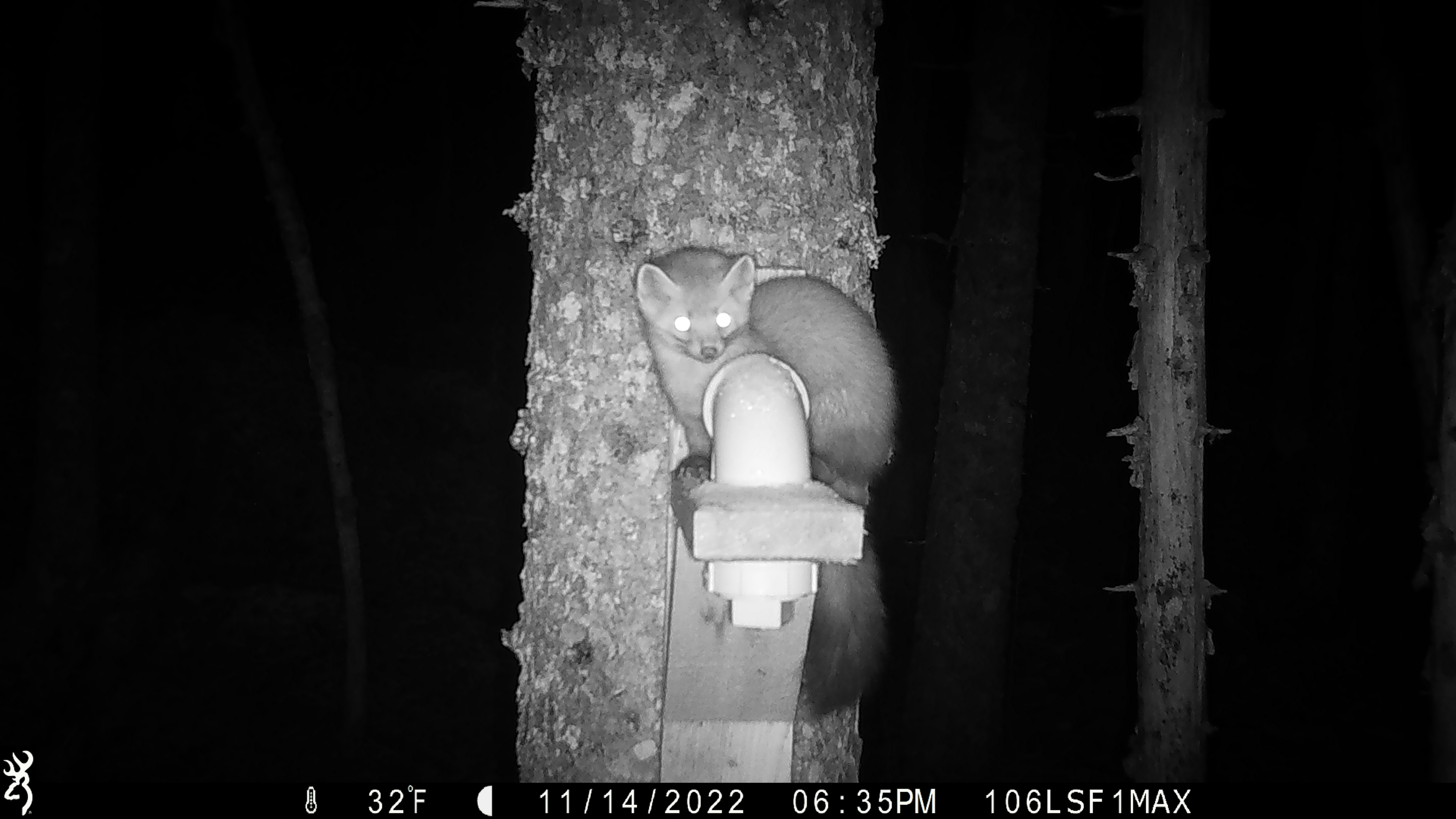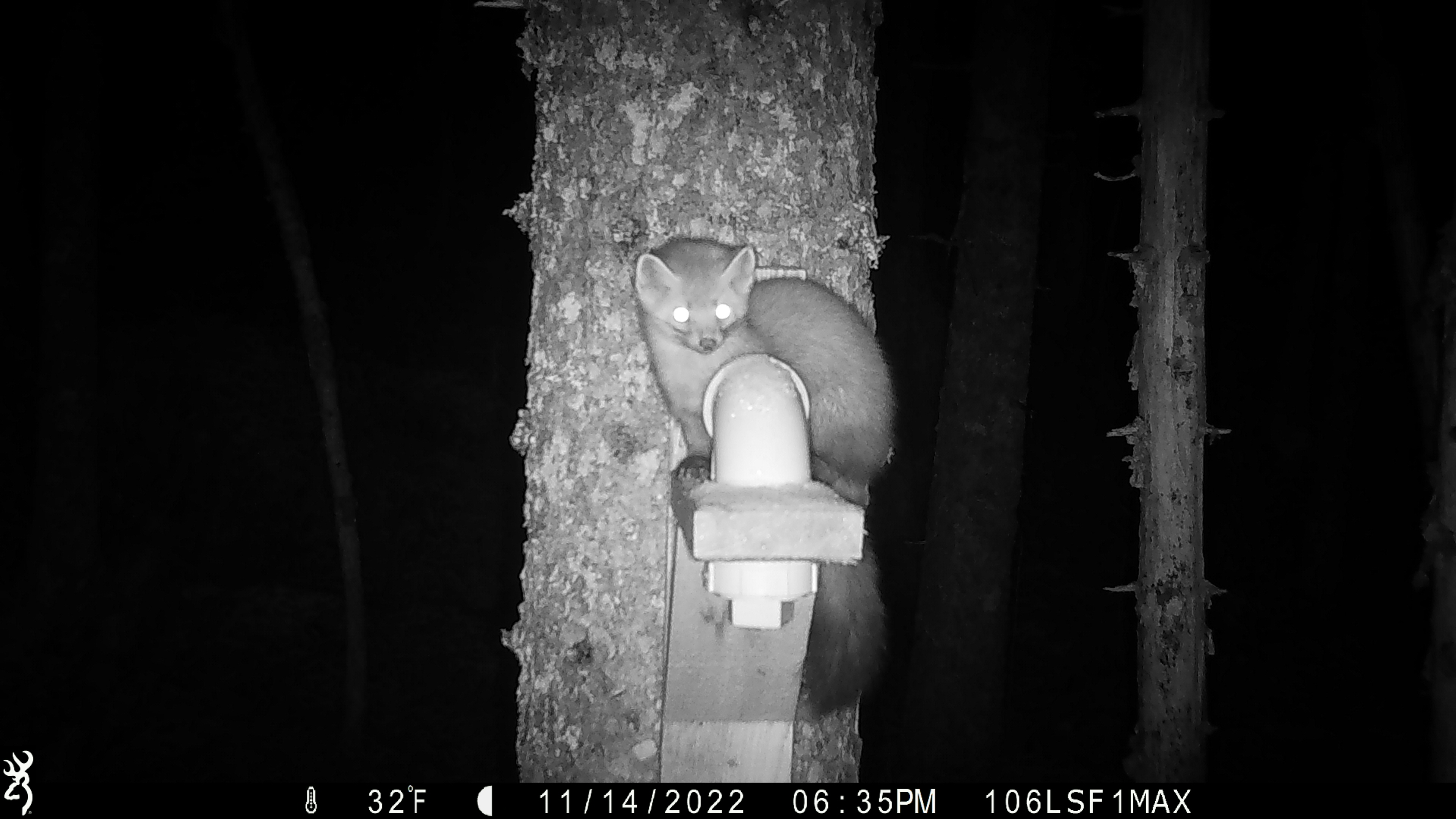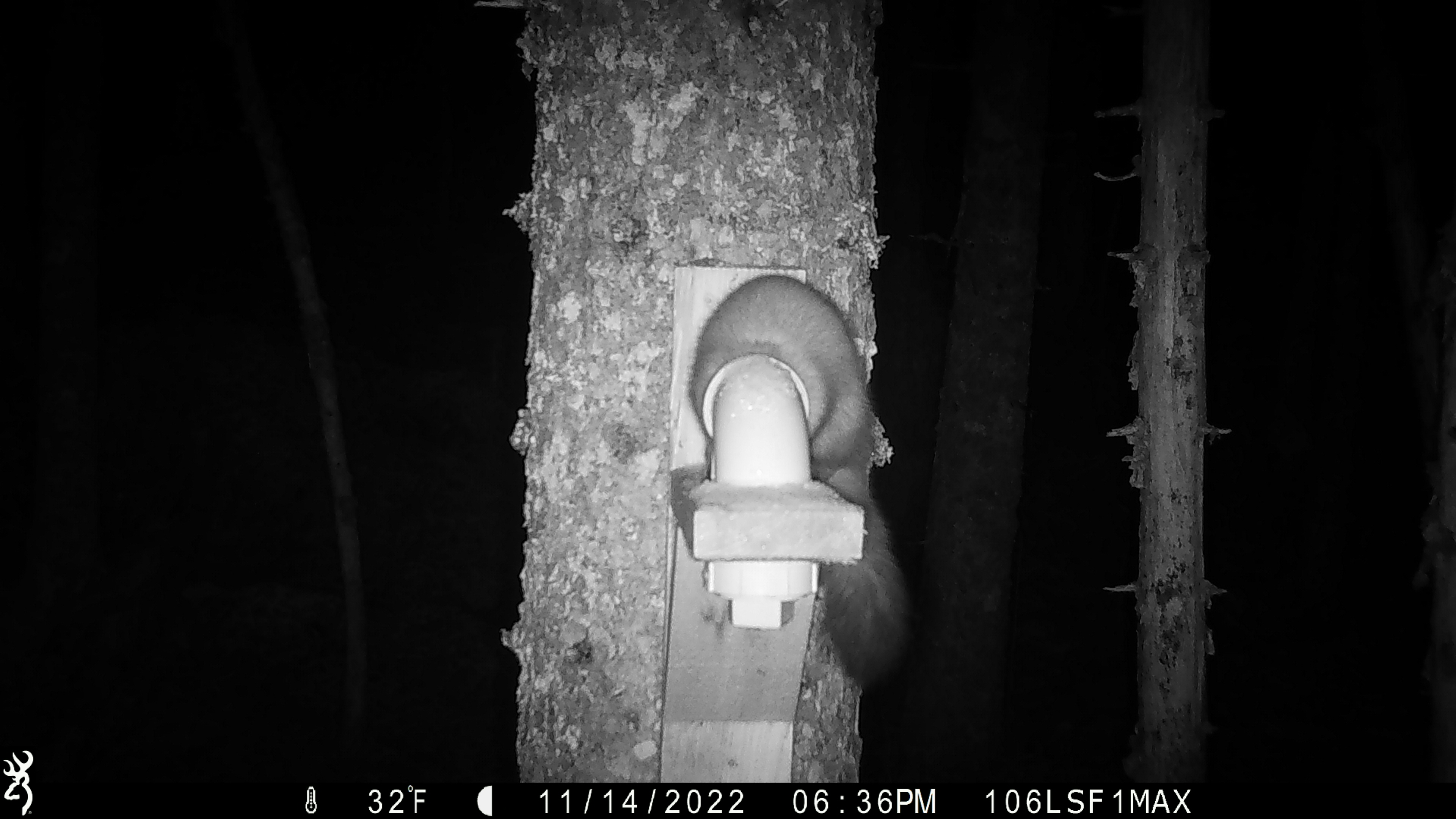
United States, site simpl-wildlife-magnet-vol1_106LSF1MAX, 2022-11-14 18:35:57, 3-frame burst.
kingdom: Animalia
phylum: Chordata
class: Mammalia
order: Carnivora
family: Mustelidae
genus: Martes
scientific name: Martes americana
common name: american marten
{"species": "american marten (Martes americana)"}